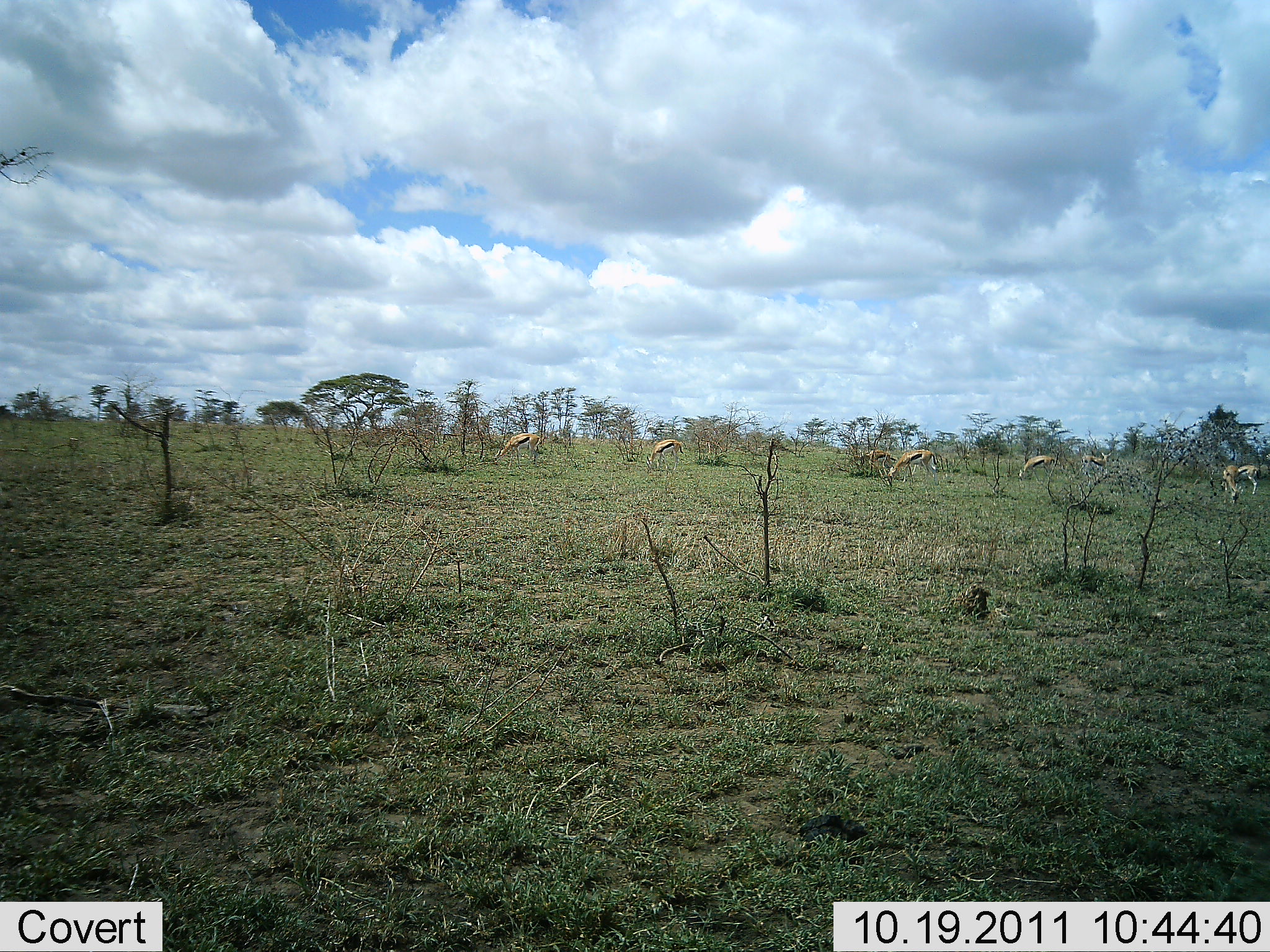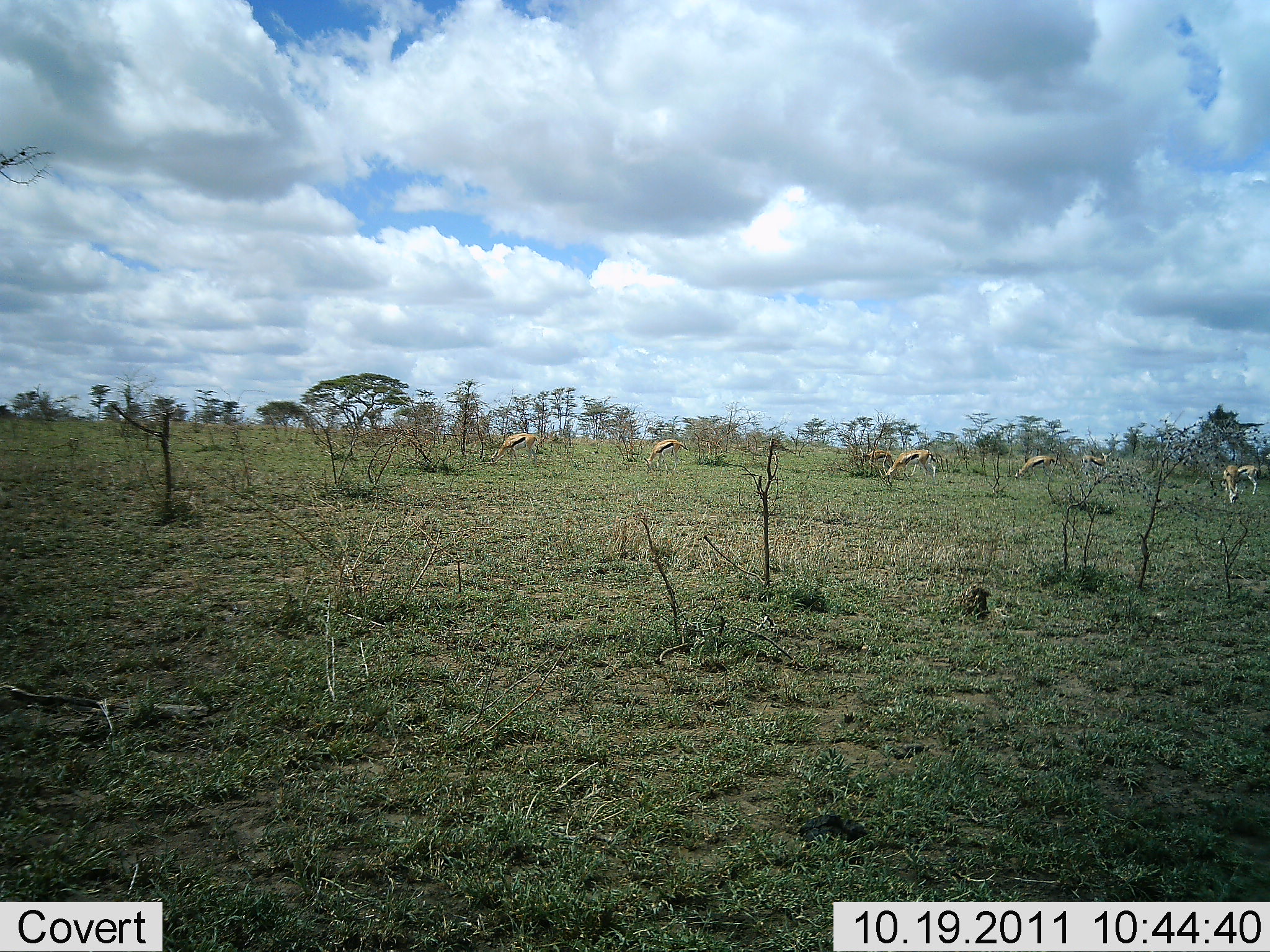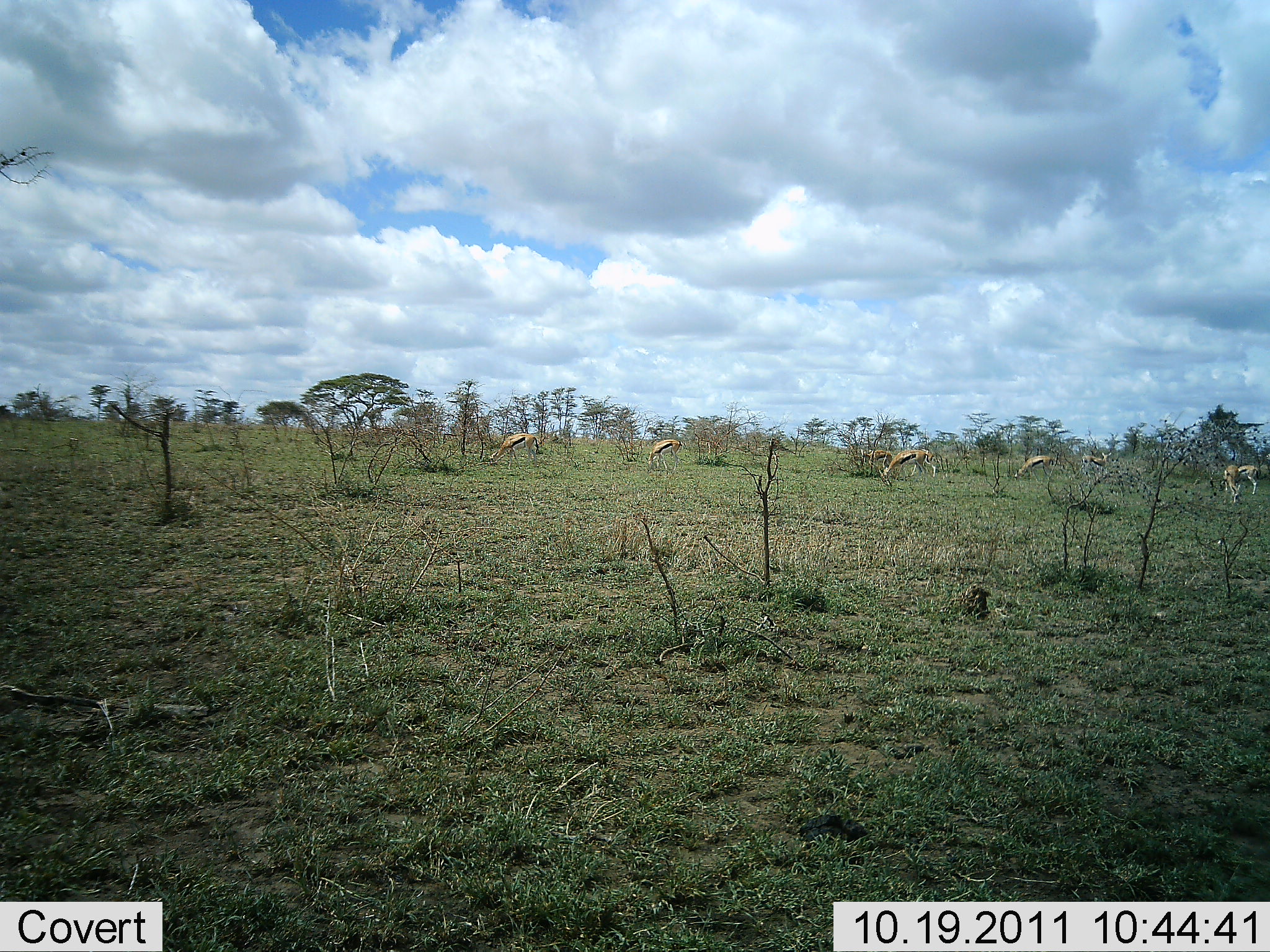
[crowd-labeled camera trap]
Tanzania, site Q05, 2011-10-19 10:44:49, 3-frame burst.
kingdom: Animalia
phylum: Chordata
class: Mammalia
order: Artiodactyla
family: Bovidae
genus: Eudorcas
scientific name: Eudorcas thomsonii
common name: thomson's gazelle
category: gazellethomsons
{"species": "gazellethomsons (thomson's gazelle) (Eudorcas thomsonii)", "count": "7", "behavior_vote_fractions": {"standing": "17%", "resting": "0%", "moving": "0%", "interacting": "0%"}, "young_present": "0%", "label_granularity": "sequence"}